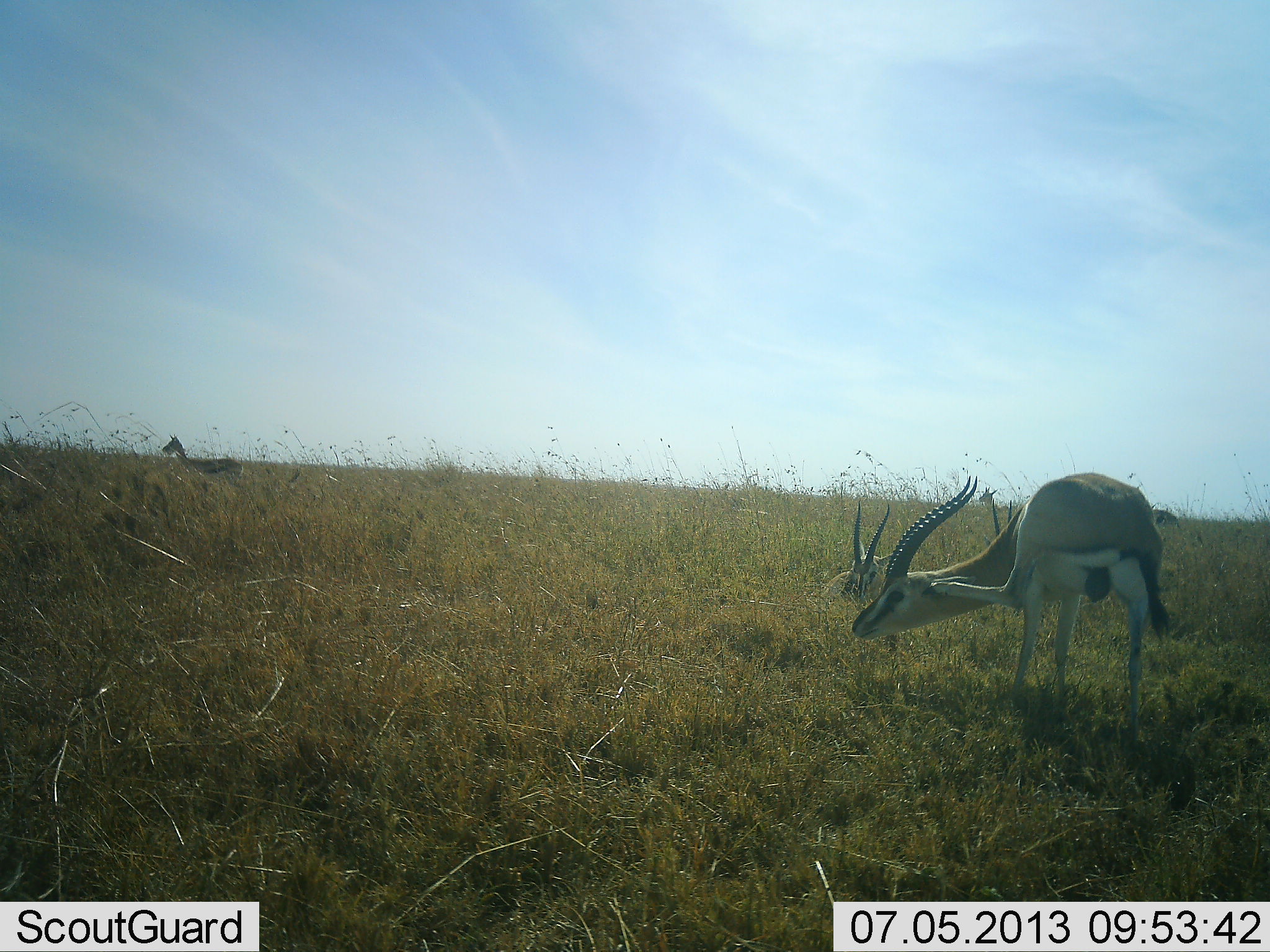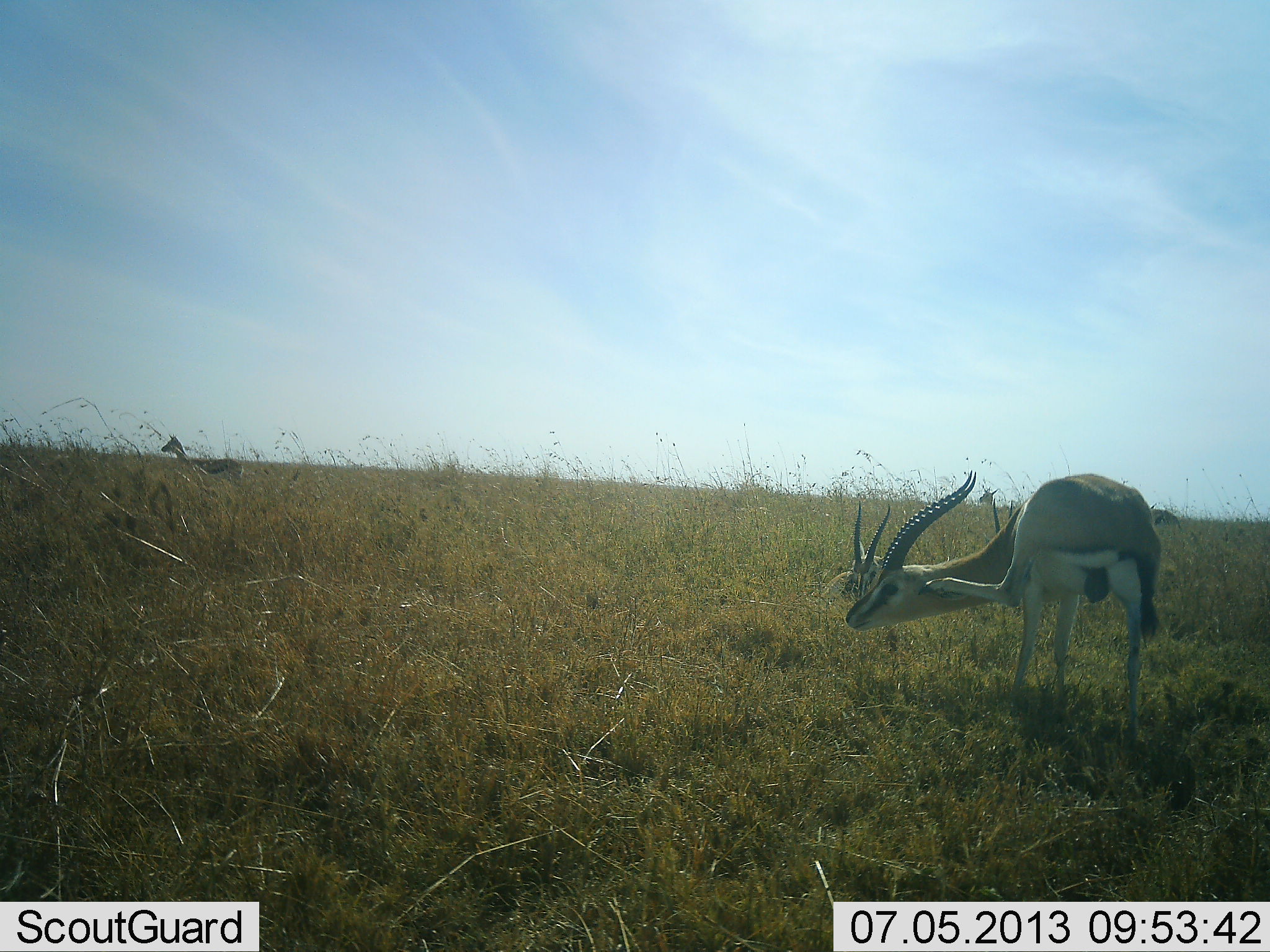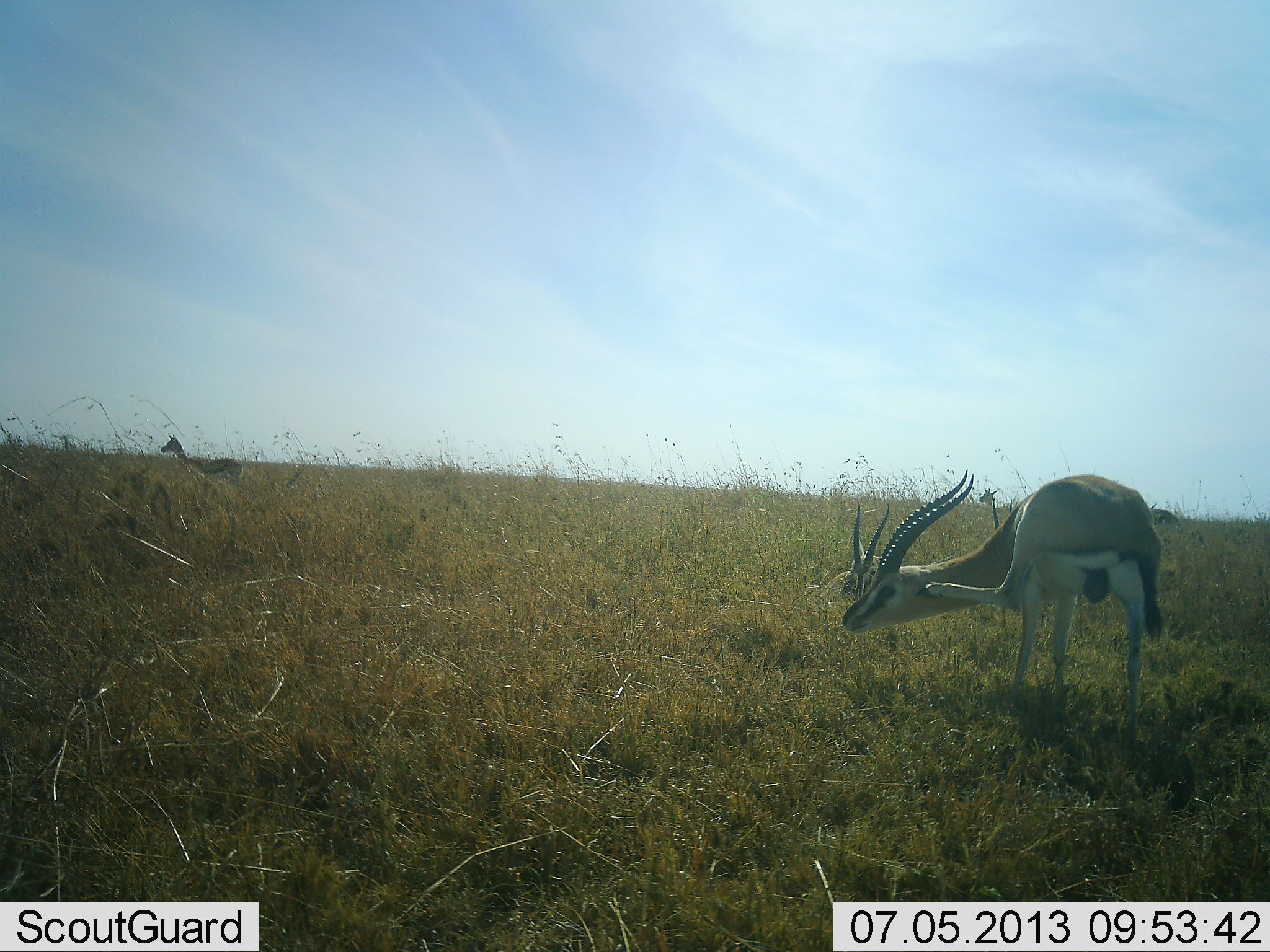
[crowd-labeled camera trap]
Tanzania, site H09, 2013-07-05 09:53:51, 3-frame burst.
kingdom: Animalia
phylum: Chordata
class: Mammalia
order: Artiodactyla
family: Bovidae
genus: Eudorcas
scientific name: Eudorcas thomsonii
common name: thomson's gazelle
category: gazellethomsons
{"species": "gazellethomsons (thomson's gazelle) (Eudorcas thomsonii)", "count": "3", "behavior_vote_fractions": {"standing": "88%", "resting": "52%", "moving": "12%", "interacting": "0%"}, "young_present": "4%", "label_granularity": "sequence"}